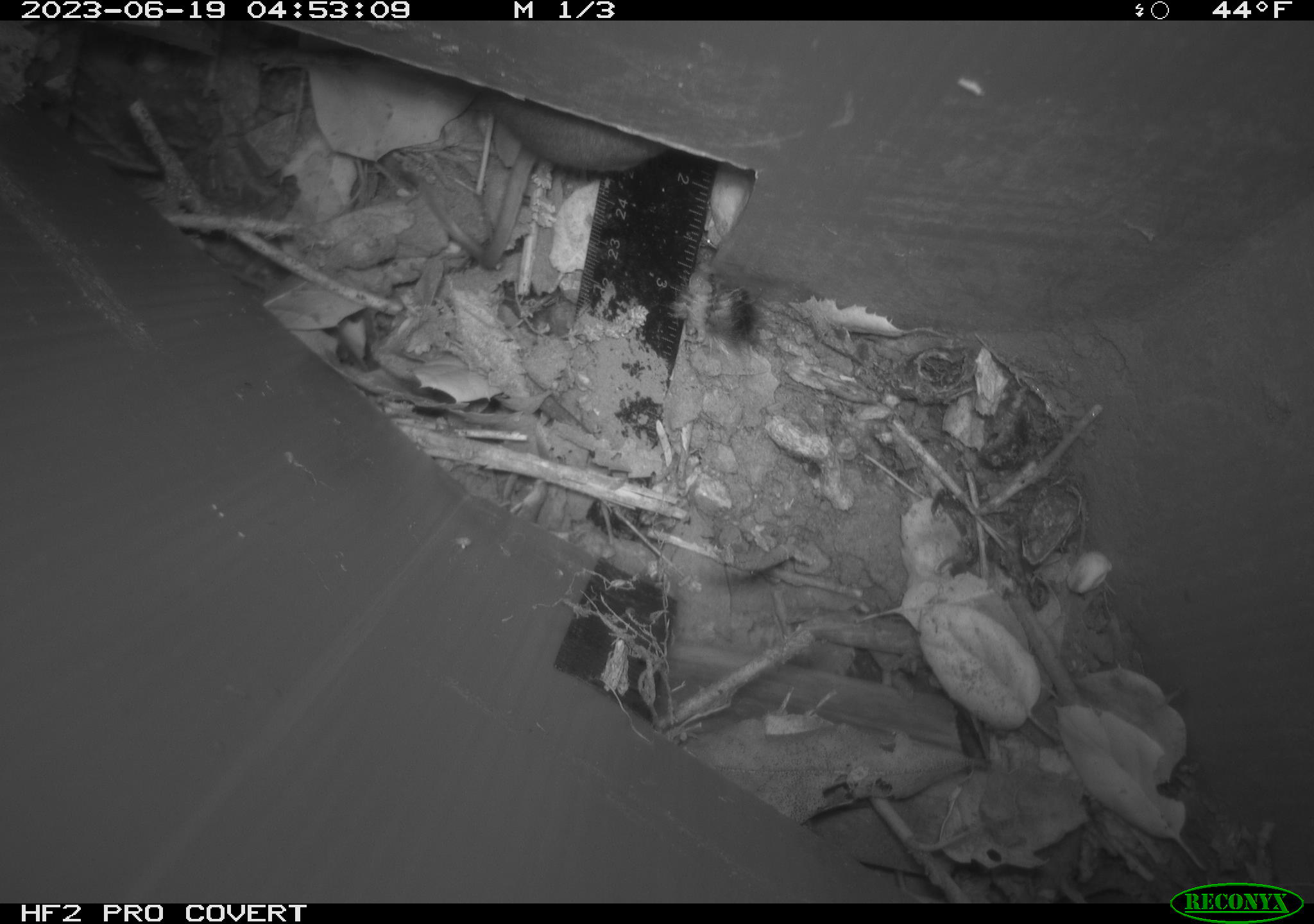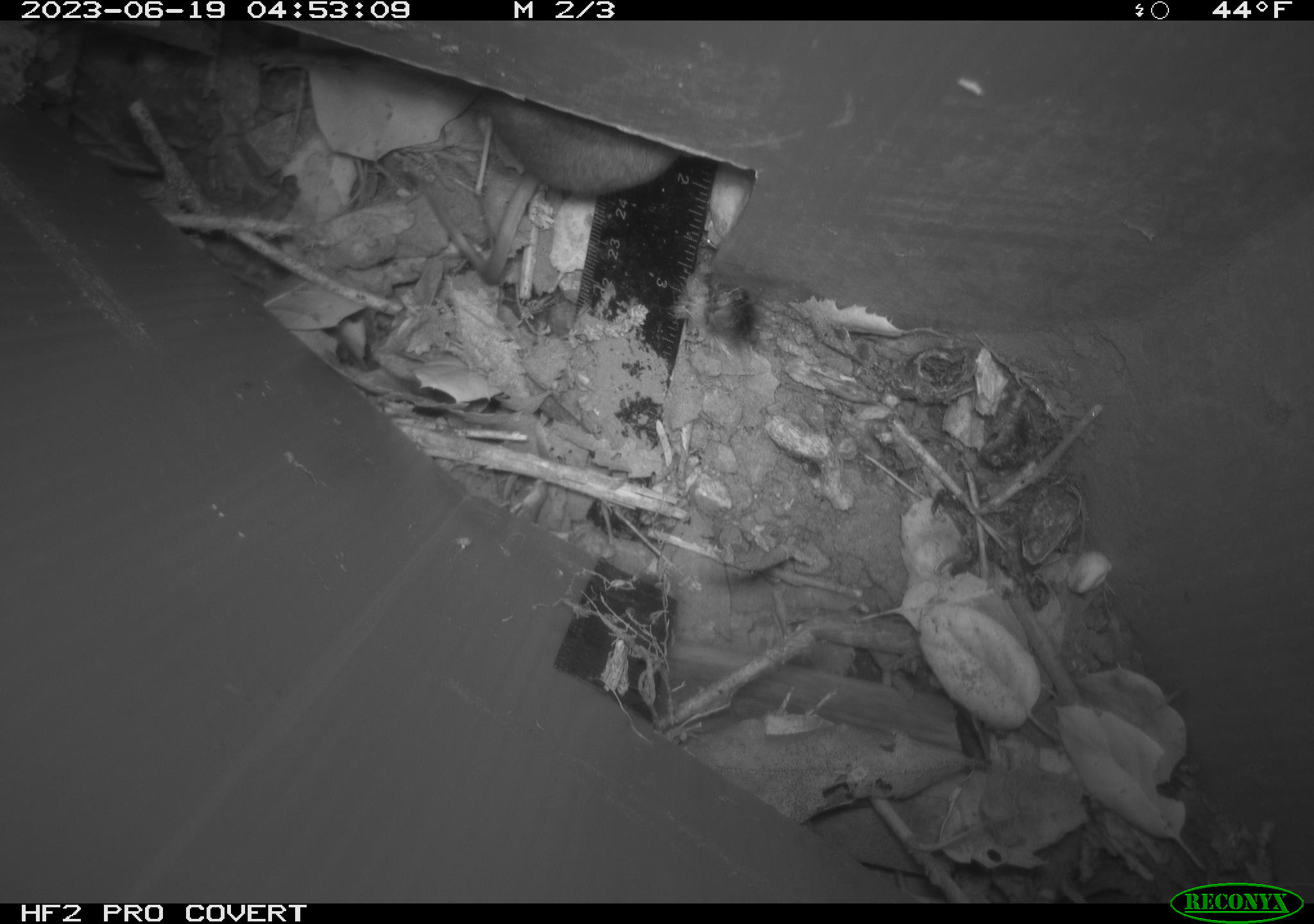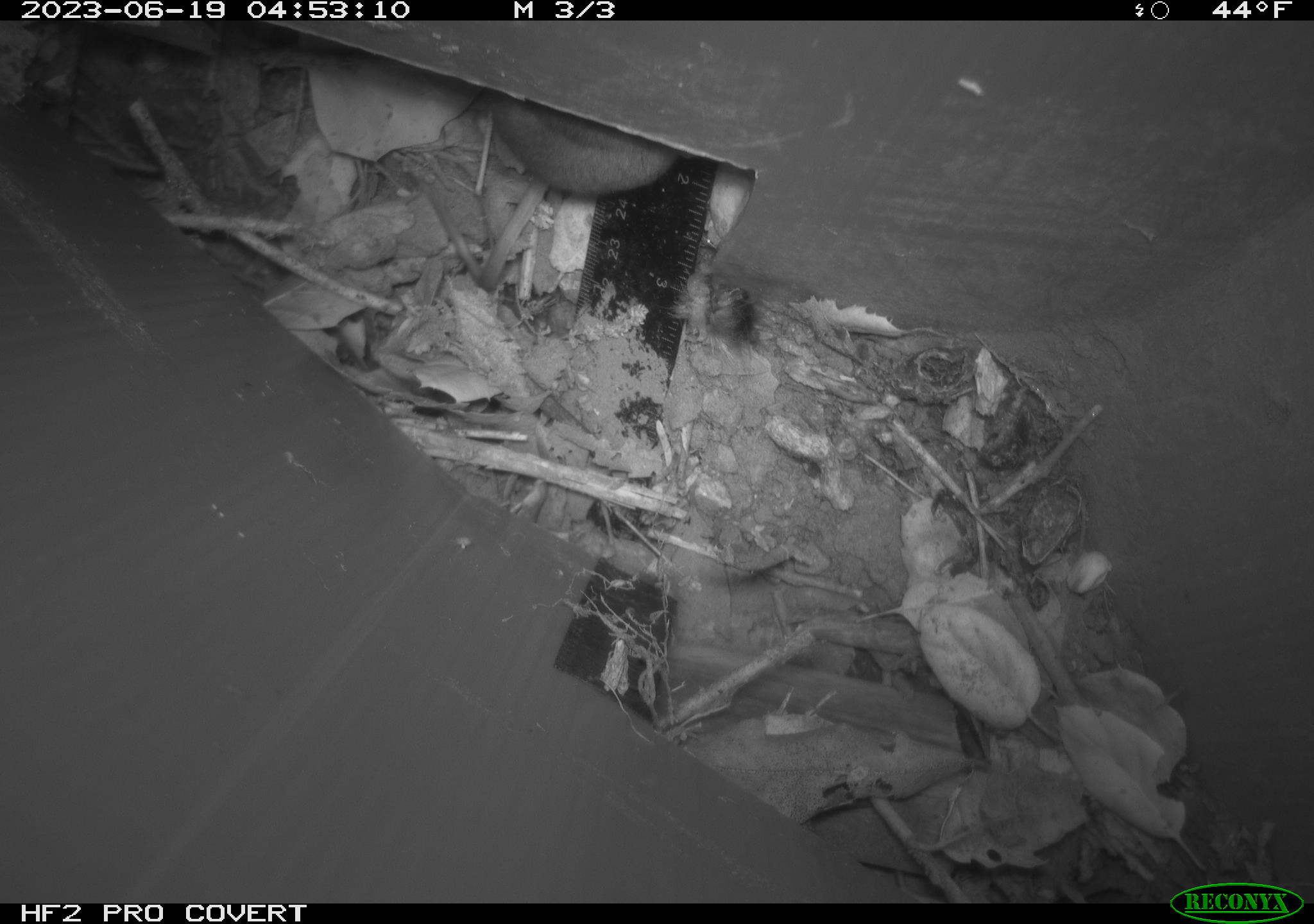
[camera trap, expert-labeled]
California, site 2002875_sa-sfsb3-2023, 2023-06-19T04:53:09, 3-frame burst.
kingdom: Animalia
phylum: Chordata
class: Mammalia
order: Rodentia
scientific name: Rodentia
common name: mouse species